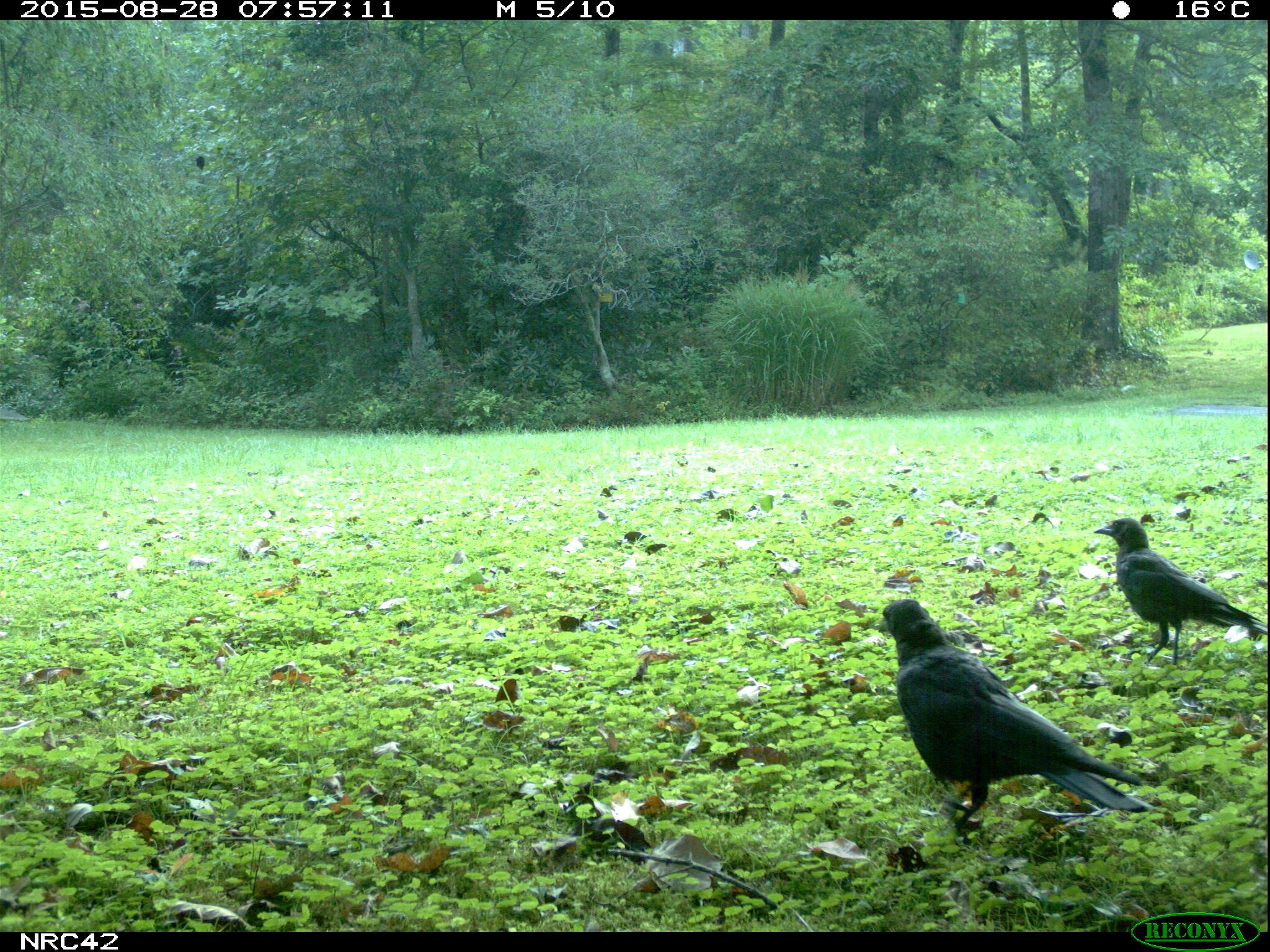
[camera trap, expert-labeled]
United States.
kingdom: Animalia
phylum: Chordata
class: Aves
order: Passeriformes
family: Corvidae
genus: Corvus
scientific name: Corvus brachyrhynchos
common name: american crow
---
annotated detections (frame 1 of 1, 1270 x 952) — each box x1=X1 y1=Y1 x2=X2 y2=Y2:
American Crow: x1=869 y1=596 x2=1153 y2=837; x1=1092 y1=514 x2=1267 y2=646